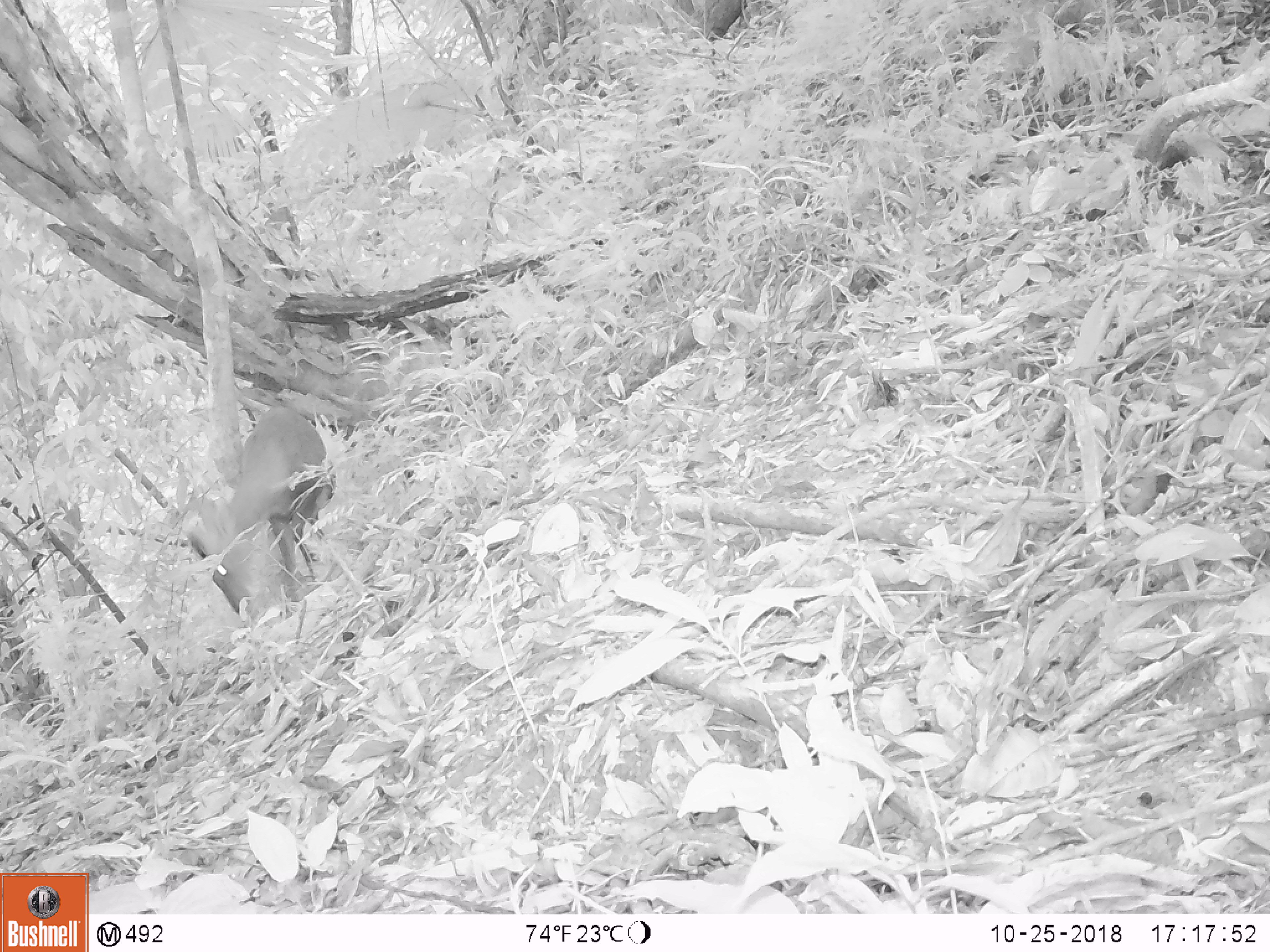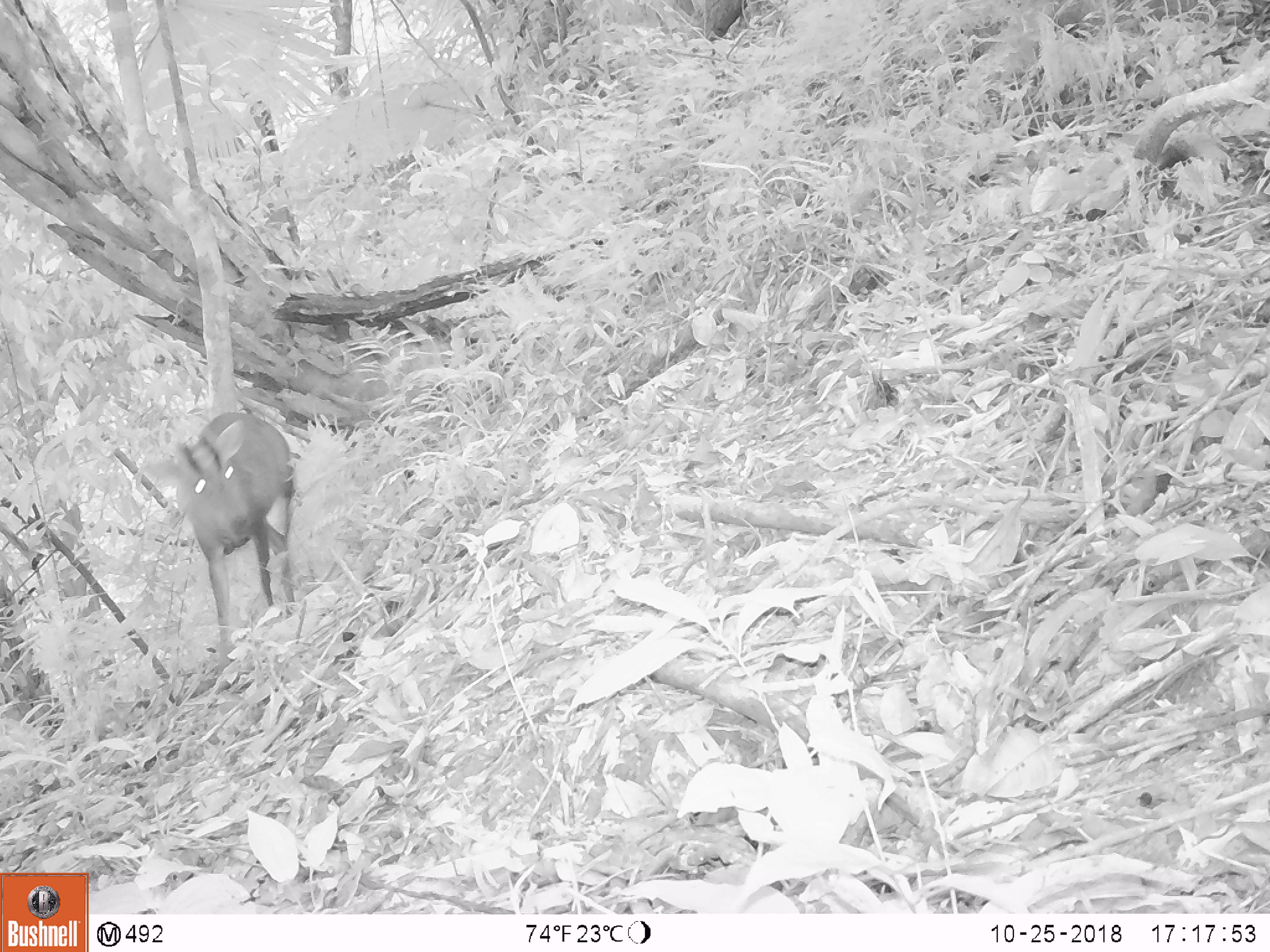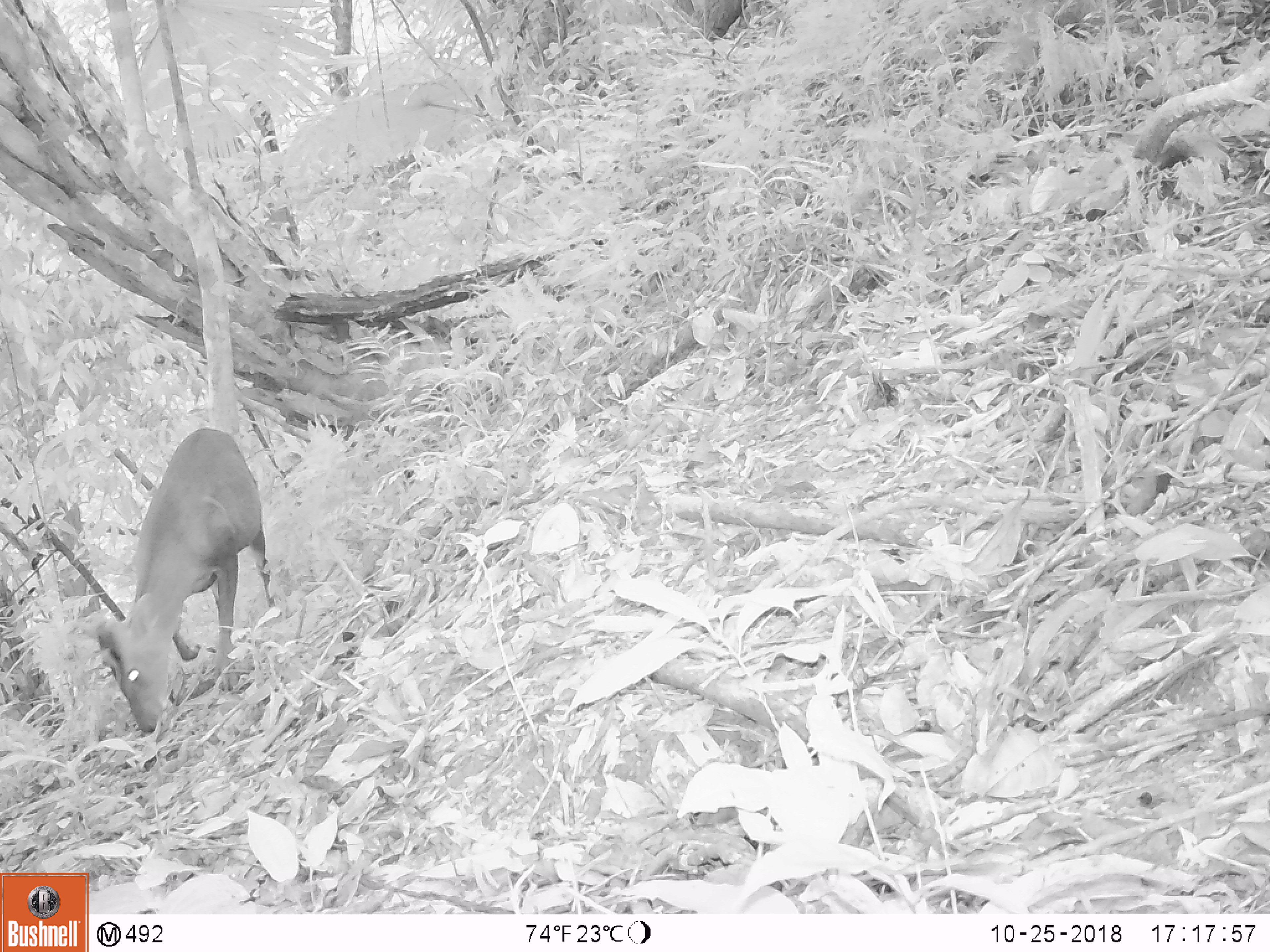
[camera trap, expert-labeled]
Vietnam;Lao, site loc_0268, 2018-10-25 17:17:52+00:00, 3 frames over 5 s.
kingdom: Animalia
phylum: Chordata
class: Mammalia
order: Artiodactyla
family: Cervidae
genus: Muntiacus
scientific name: Muntiacus vuquangensis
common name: large-antlered muntjac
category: large antlered muntjac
Large antlered muntjac (large-antlered muntjac) (Muntiacus vuquangensis). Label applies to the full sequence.